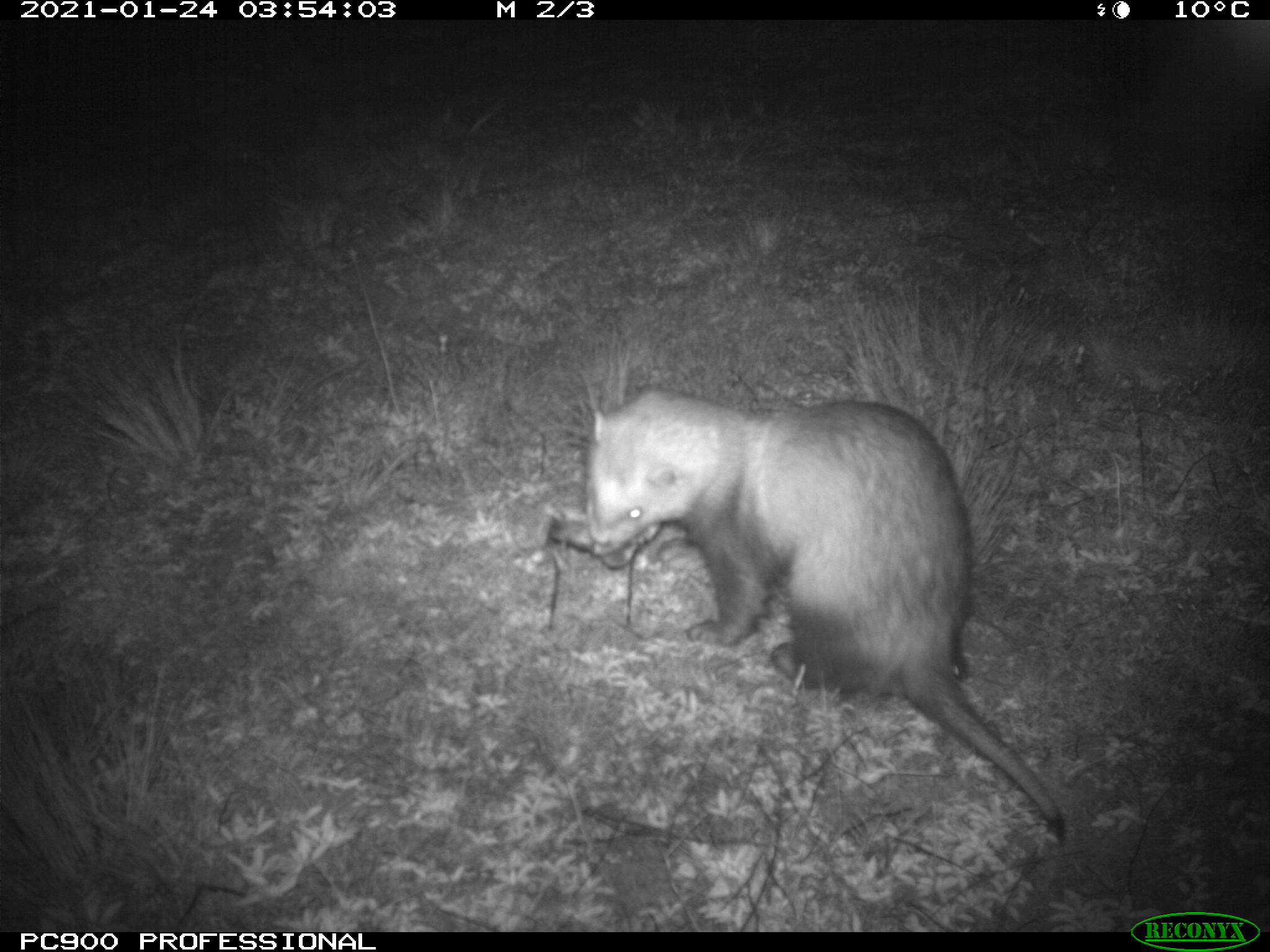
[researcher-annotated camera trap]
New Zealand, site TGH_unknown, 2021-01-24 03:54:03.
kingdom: Animalia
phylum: Chordata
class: Mammalia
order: Carnivora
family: Mustelidae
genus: Mustela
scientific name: Mustela furo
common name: ferret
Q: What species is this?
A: Ferret (Mustela furo).